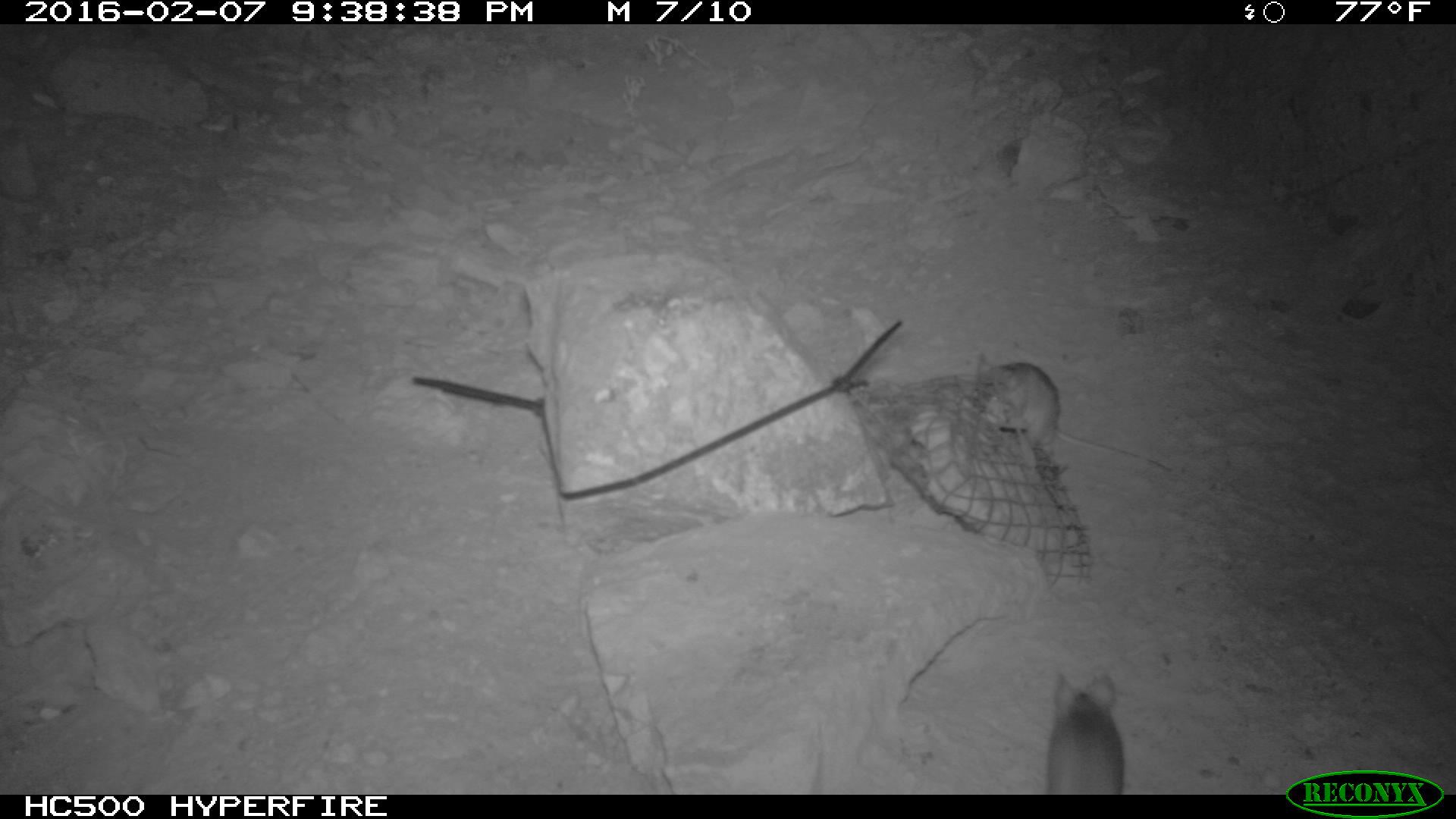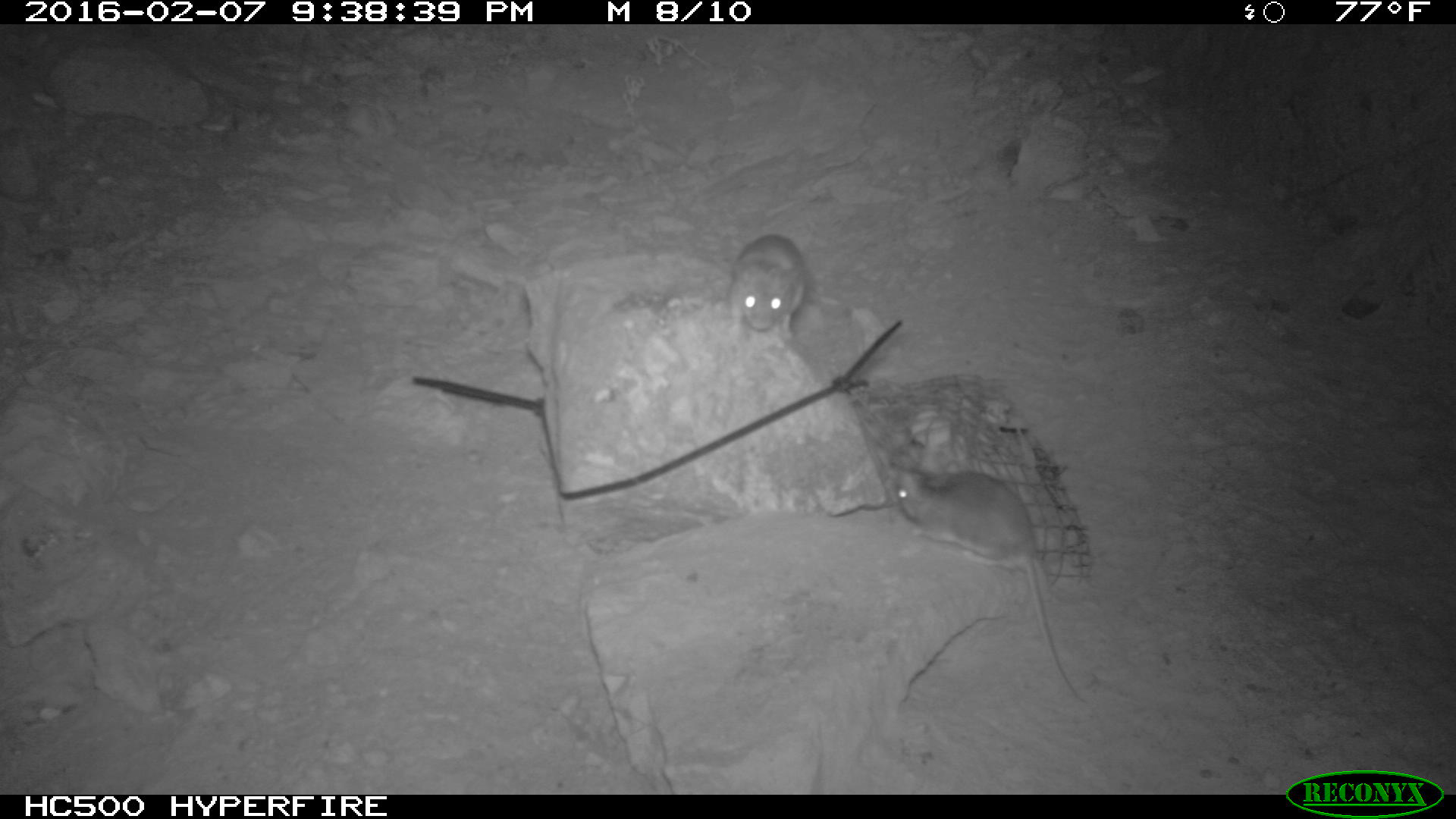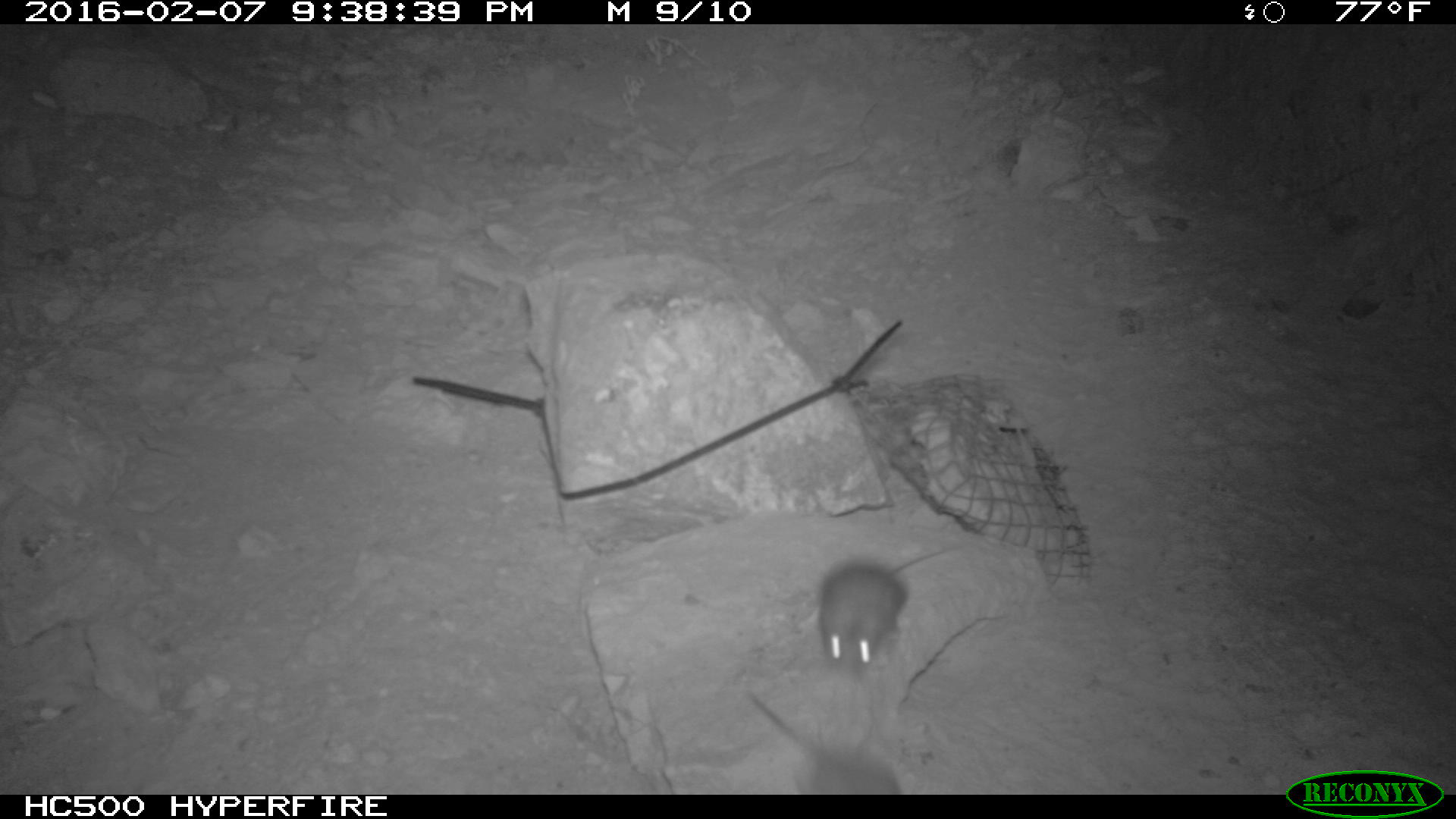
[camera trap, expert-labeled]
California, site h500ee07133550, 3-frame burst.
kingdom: Animalia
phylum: Chordata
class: Mammalia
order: Rodentia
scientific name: Rodentia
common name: rodent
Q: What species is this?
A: Rodent (Rodentia).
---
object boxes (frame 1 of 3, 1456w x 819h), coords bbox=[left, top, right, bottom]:
rodent: bbox=[968, 352, 1172, 476]; bbox=[1042, 673, 1122, 795]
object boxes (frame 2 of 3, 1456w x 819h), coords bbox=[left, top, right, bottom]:
rodent: bbox=[884, 459, 1090, 711]; bbox=[729, 232, 808, 348]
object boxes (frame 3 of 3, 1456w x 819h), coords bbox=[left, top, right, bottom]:
rodent: bbox=[821, 544, 954, 678]; bbox=[748, 690, 898, 793]